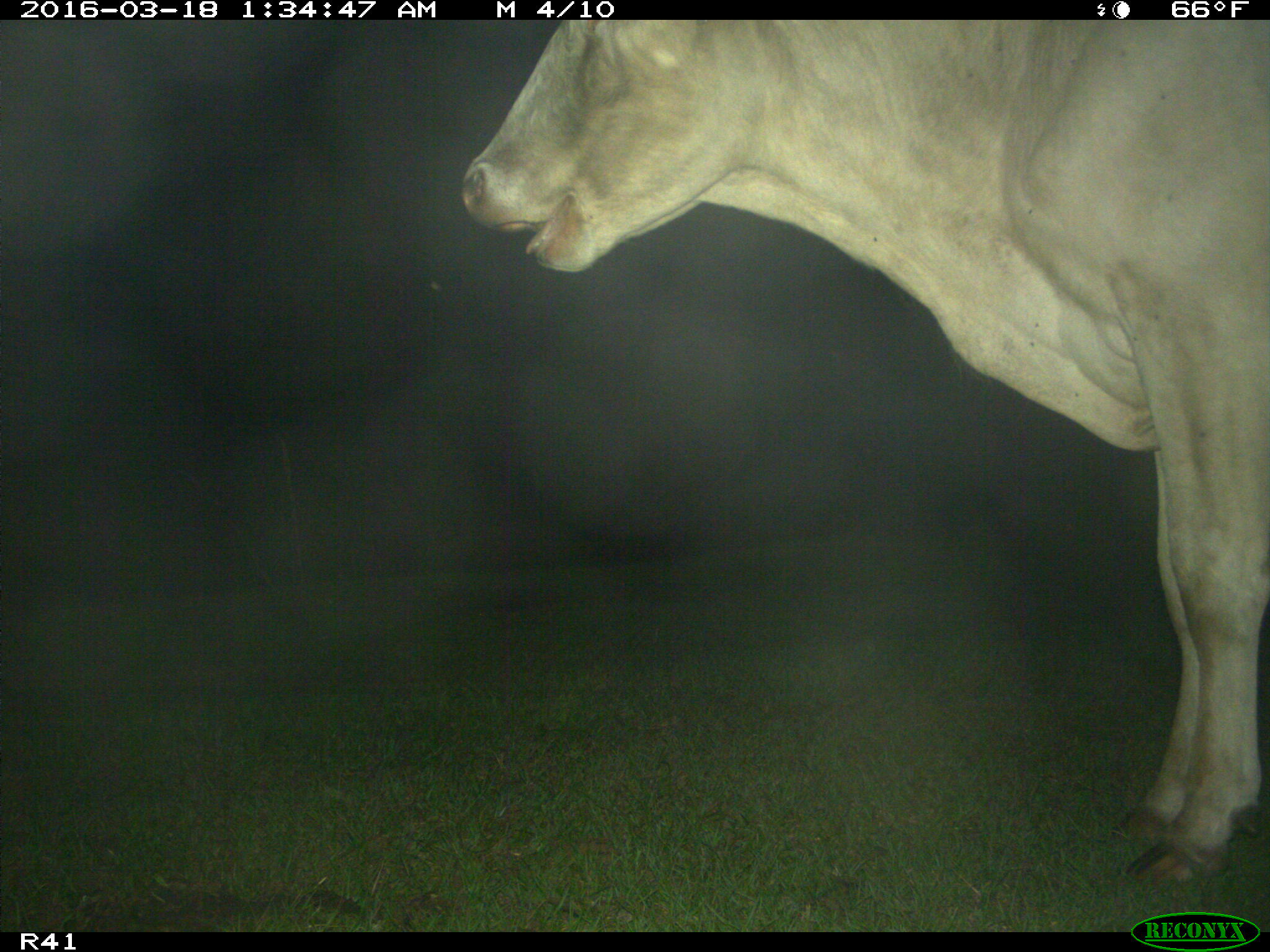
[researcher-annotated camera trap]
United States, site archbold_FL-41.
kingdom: Animalia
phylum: Chordata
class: Mammalia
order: Artiodactyla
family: Bovidae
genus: Bos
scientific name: Bos taurus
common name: domestic cow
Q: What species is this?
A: Bos taurus (domestic cow).